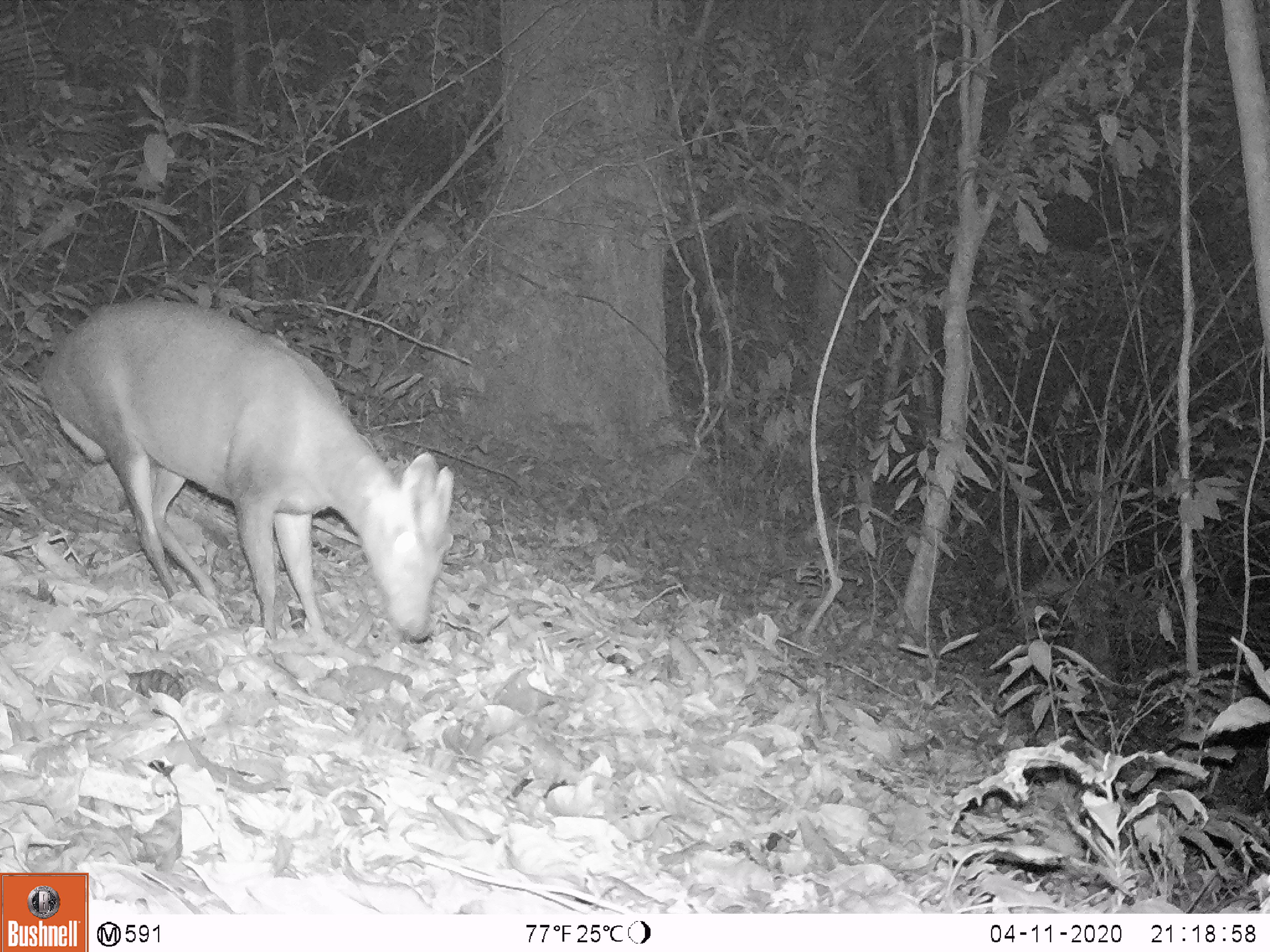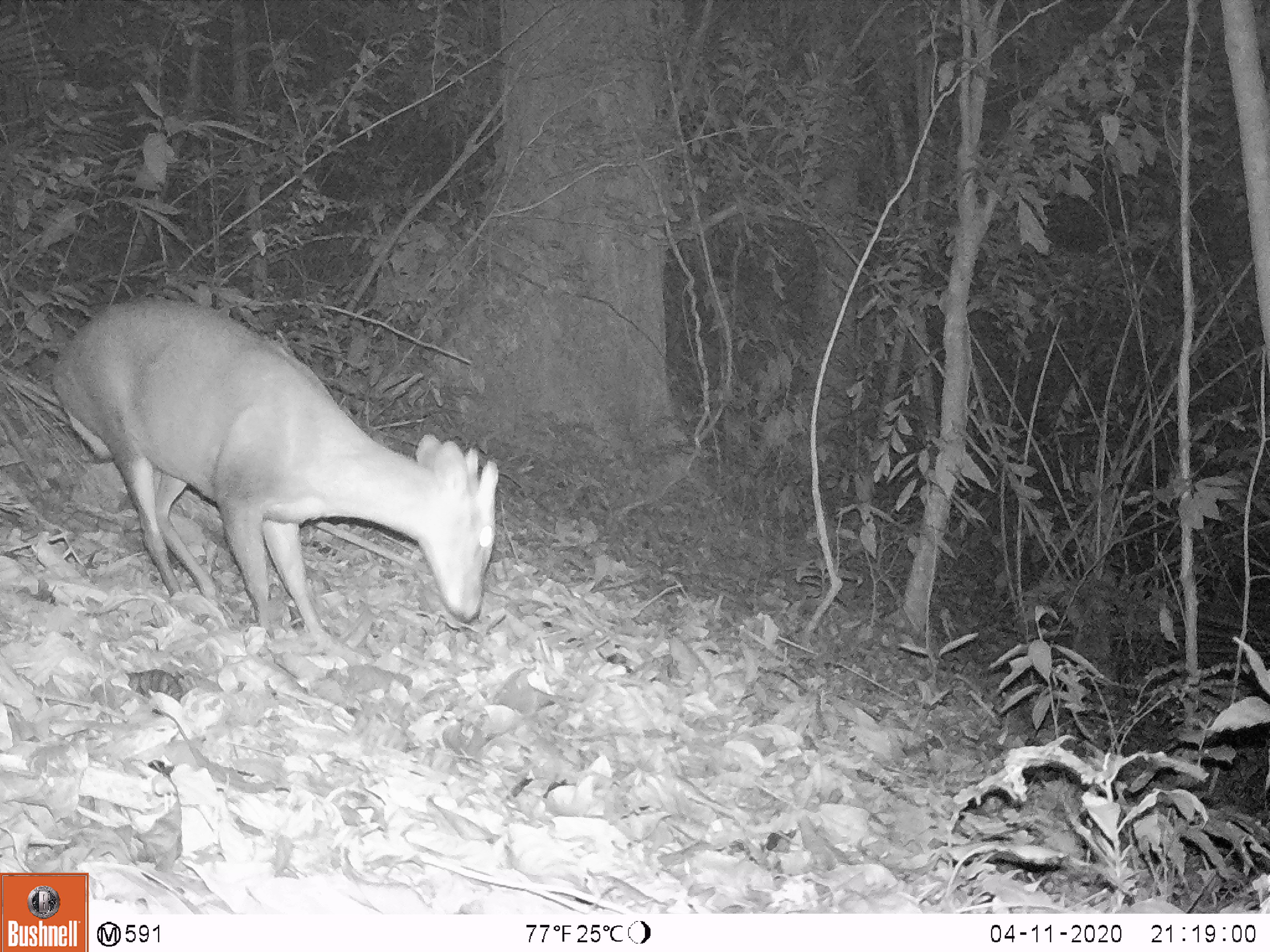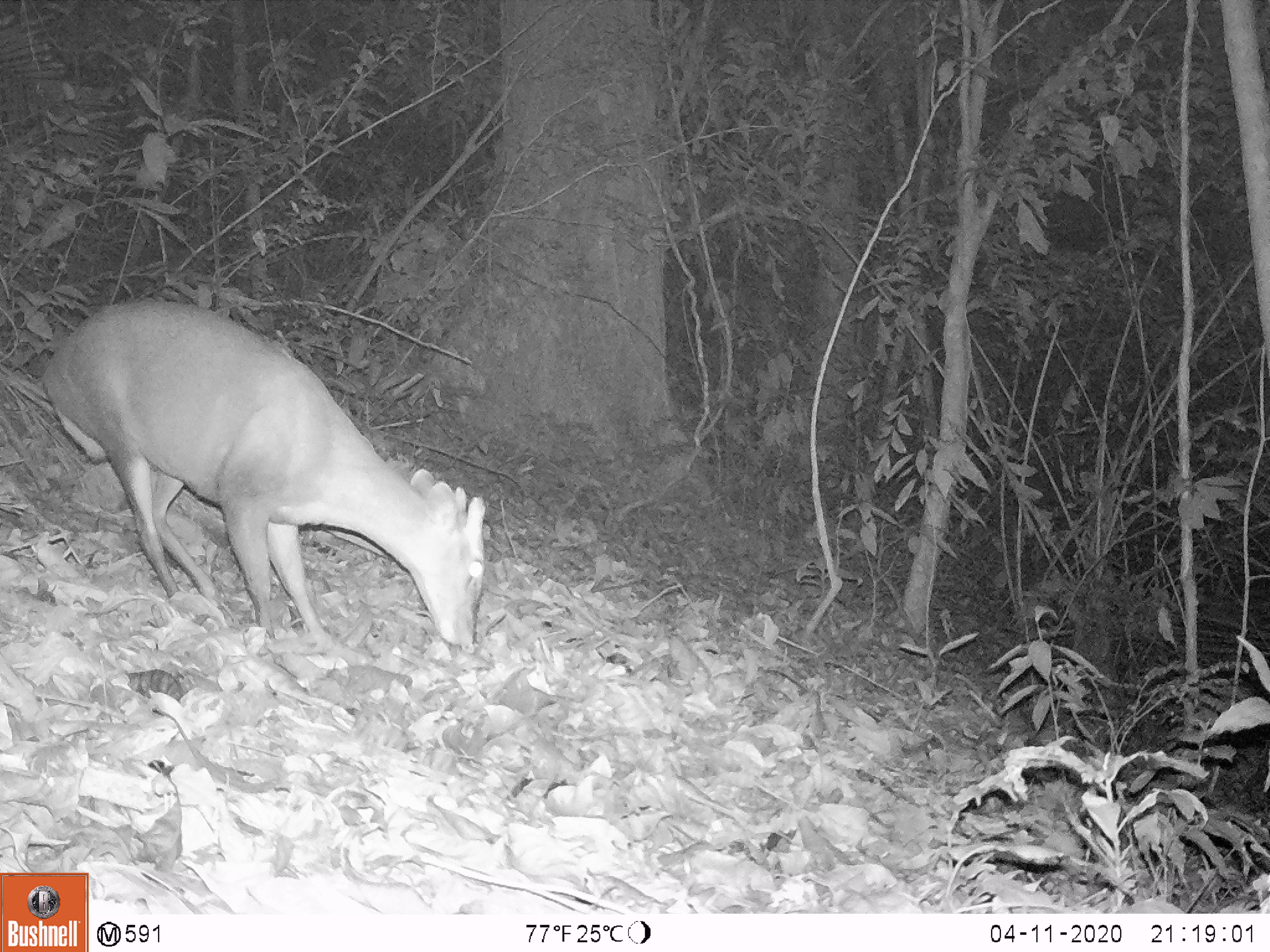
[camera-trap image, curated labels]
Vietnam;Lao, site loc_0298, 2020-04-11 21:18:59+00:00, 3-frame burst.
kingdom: Animalia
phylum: Chordata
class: Mammalia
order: Artiodactyla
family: Cervidae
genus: Muntiacus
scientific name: Muntiacus rooseveltorum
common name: roosevelt's muntjac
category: roosevelts muntjac group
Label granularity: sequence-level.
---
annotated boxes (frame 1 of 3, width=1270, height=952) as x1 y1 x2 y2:
roosevelts muntjac group: 39 299 453 640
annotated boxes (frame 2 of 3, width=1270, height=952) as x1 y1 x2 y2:
roosevelts muntjac group: 51 296 497 640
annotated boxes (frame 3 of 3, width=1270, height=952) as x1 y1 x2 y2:
roosevelts muntjac group: 44 299 483 652